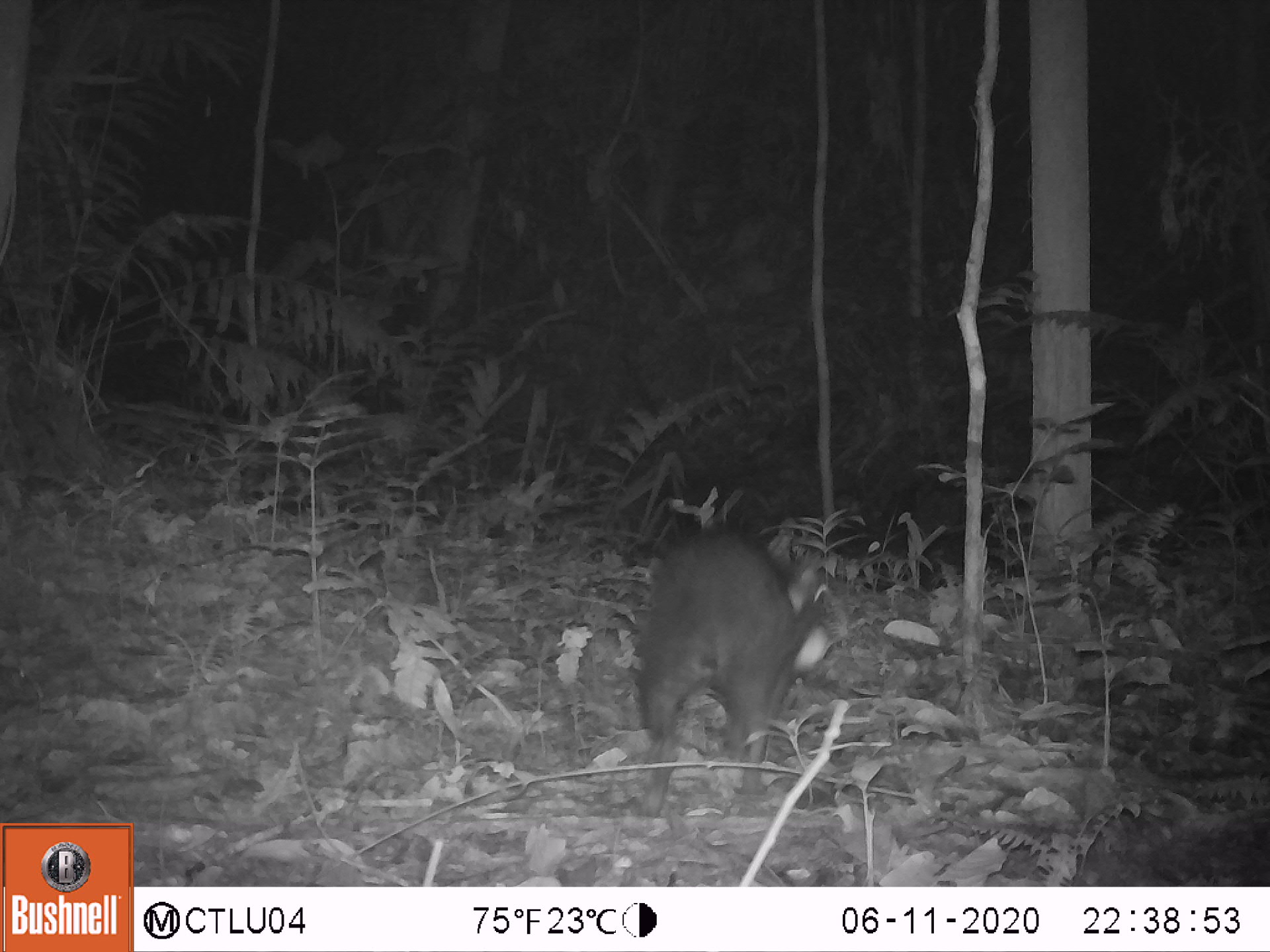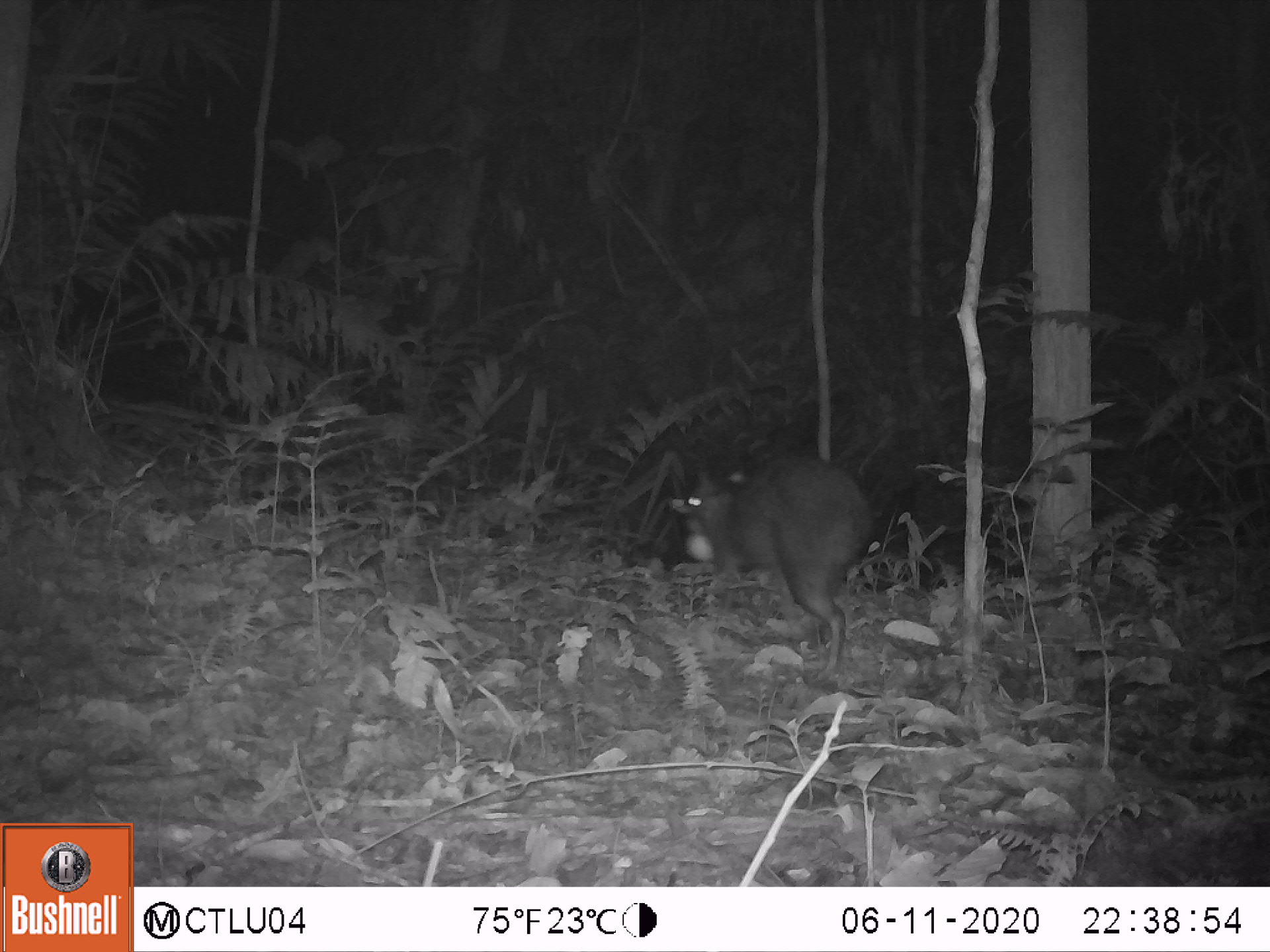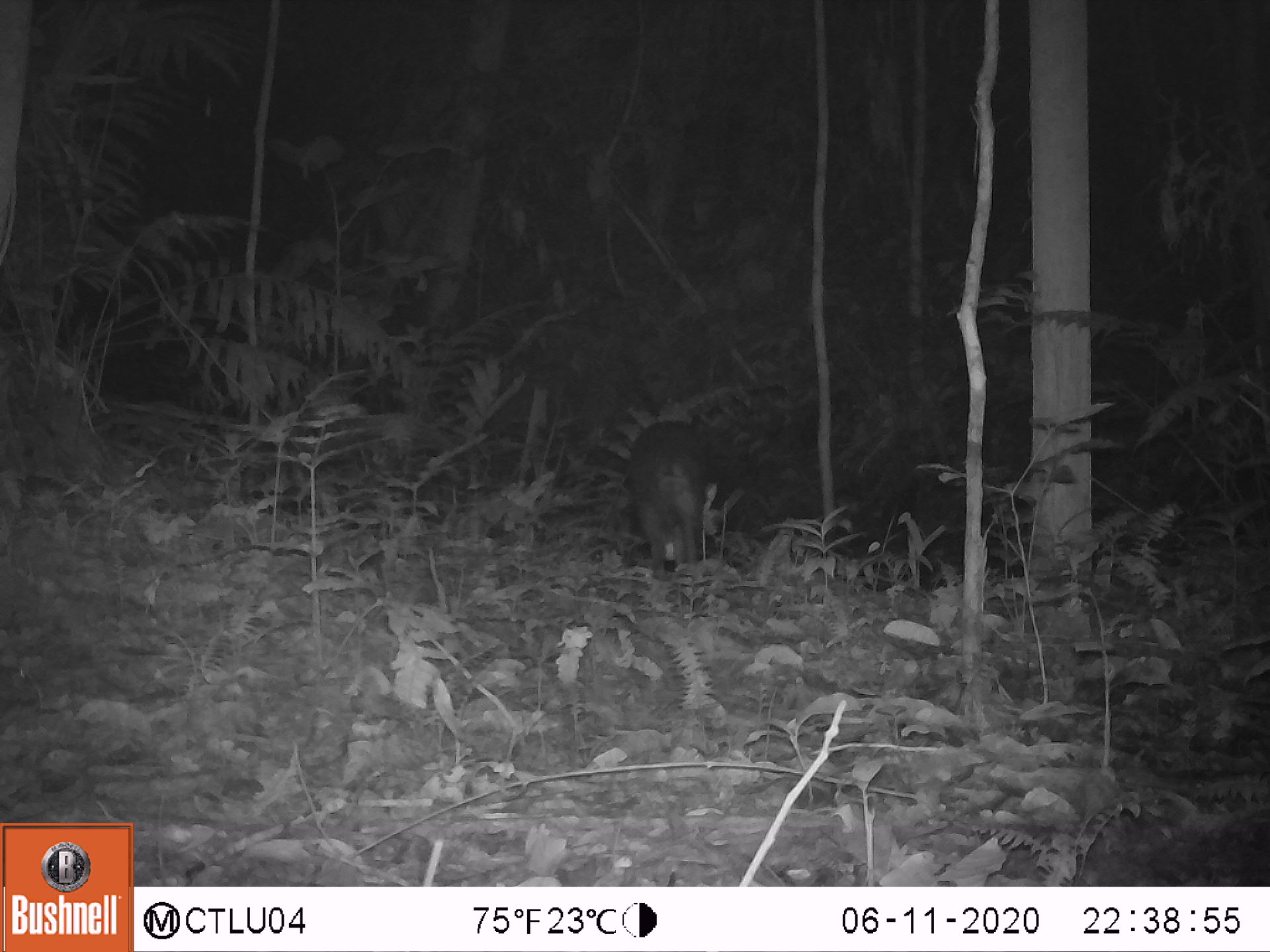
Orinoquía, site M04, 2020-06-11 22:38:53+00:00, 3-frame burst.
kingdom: Animalia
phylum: Chordata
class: Mammalia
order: Rodentia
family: Dasyproctidae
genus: Dasyprocta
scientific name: Dasyprocta fuliginosa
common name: black agouti